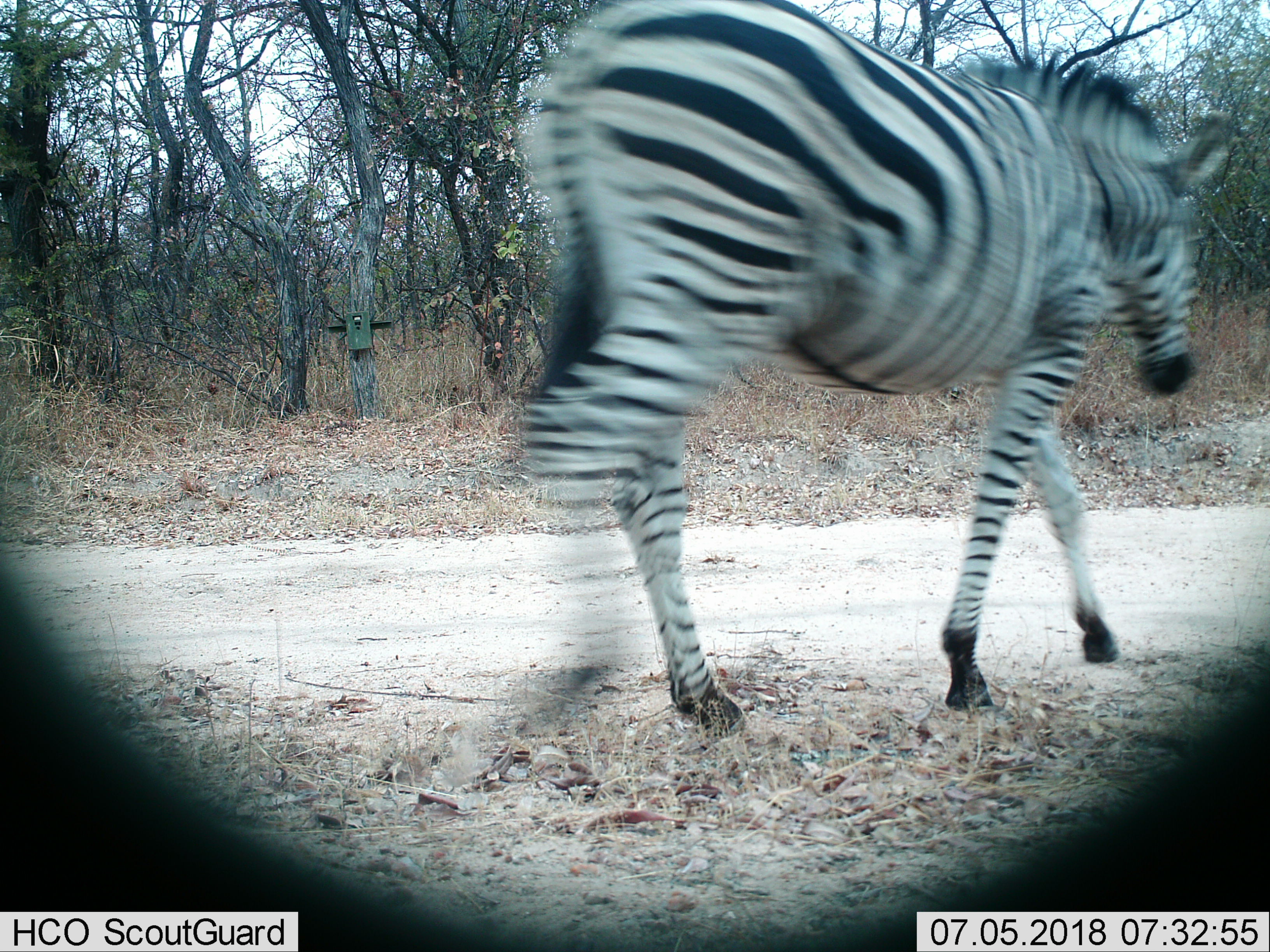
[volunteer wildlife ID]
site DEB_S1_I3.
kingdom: Animalia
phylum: Chordata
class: Mammalia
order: Perissodactyla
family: Equidae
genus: Equus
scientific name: Equus quagga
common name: plains zebra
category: zebraplains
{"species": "zebraplains (plains zebra) (Equus quagga)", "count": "1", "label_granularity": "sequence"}